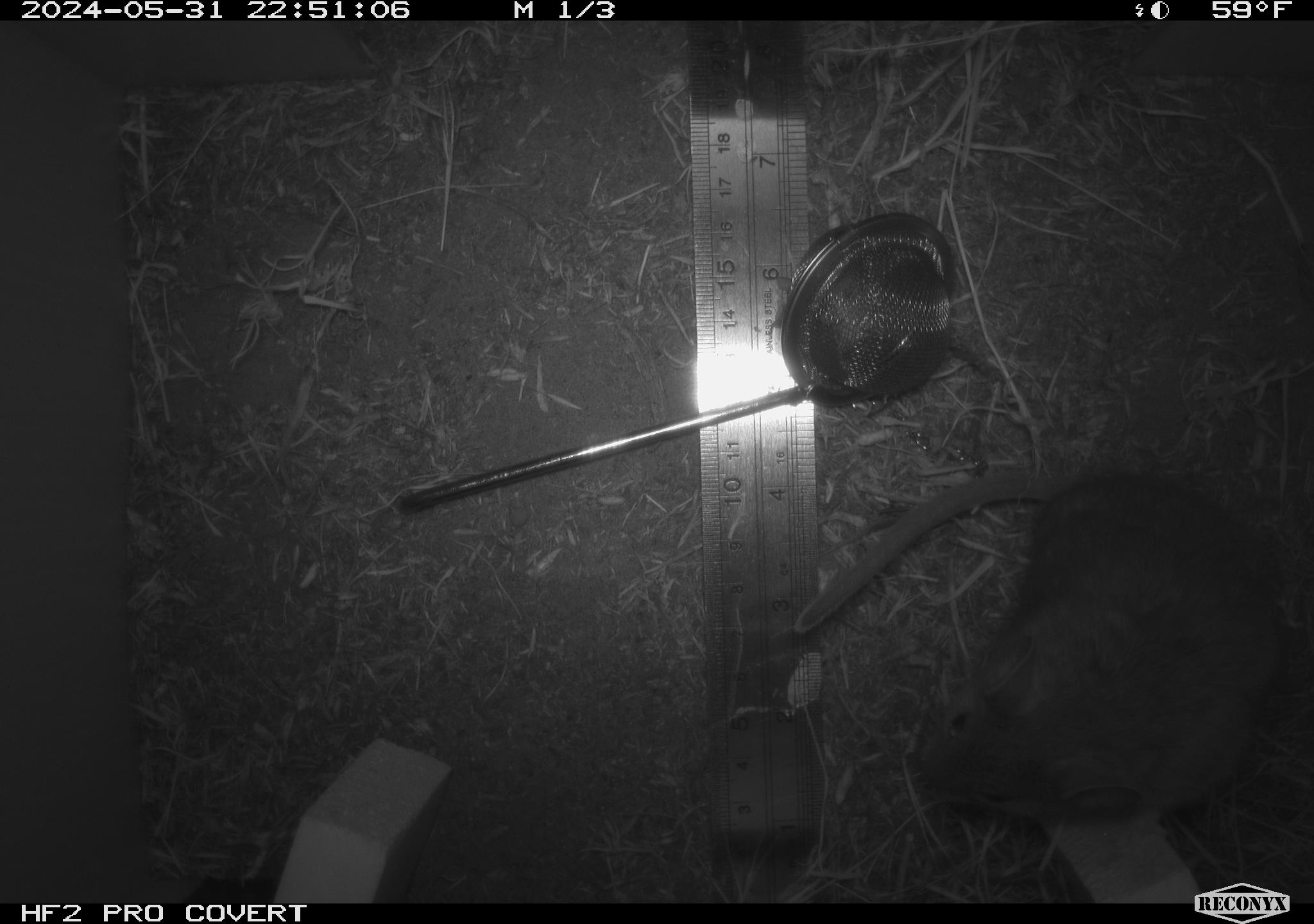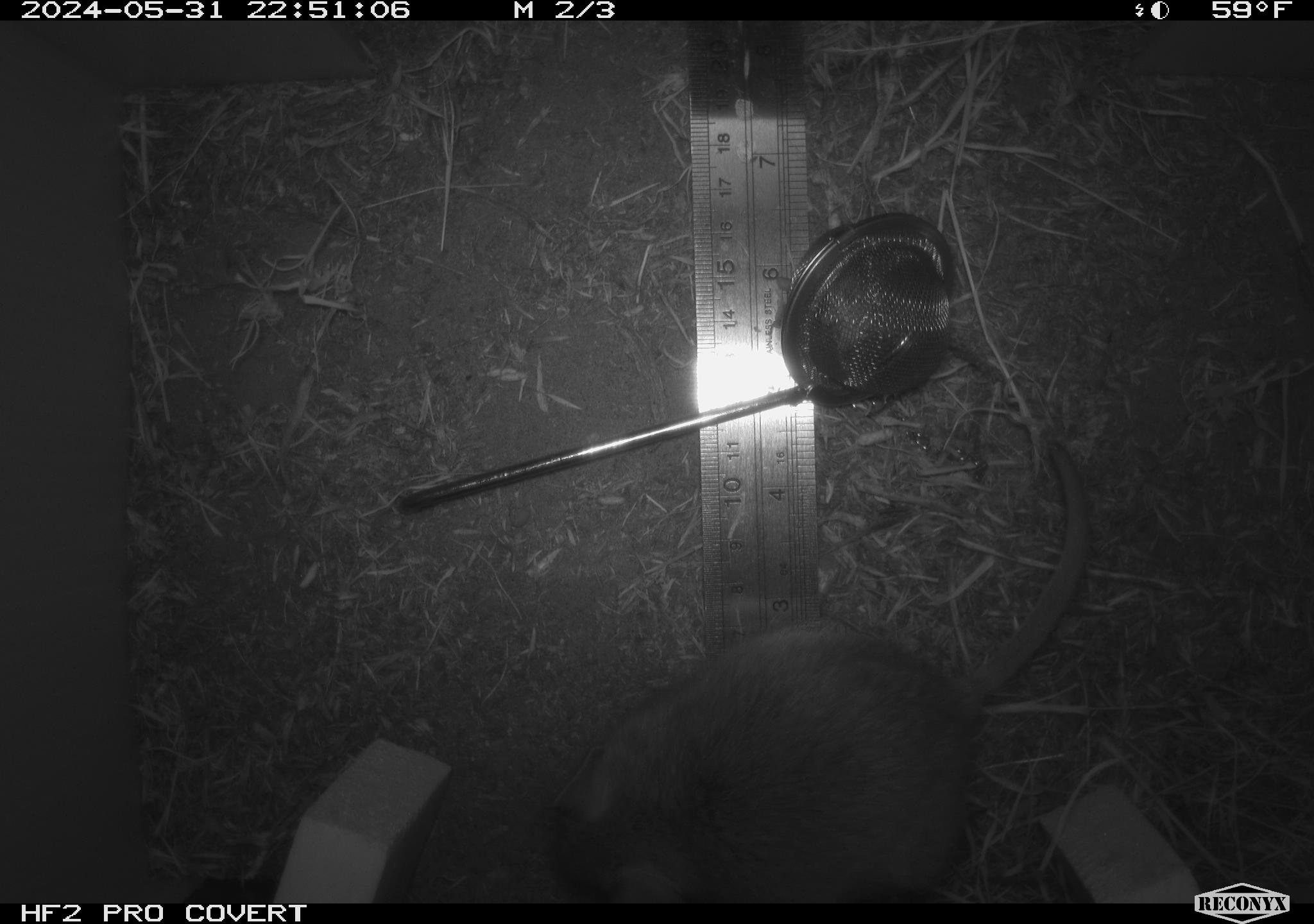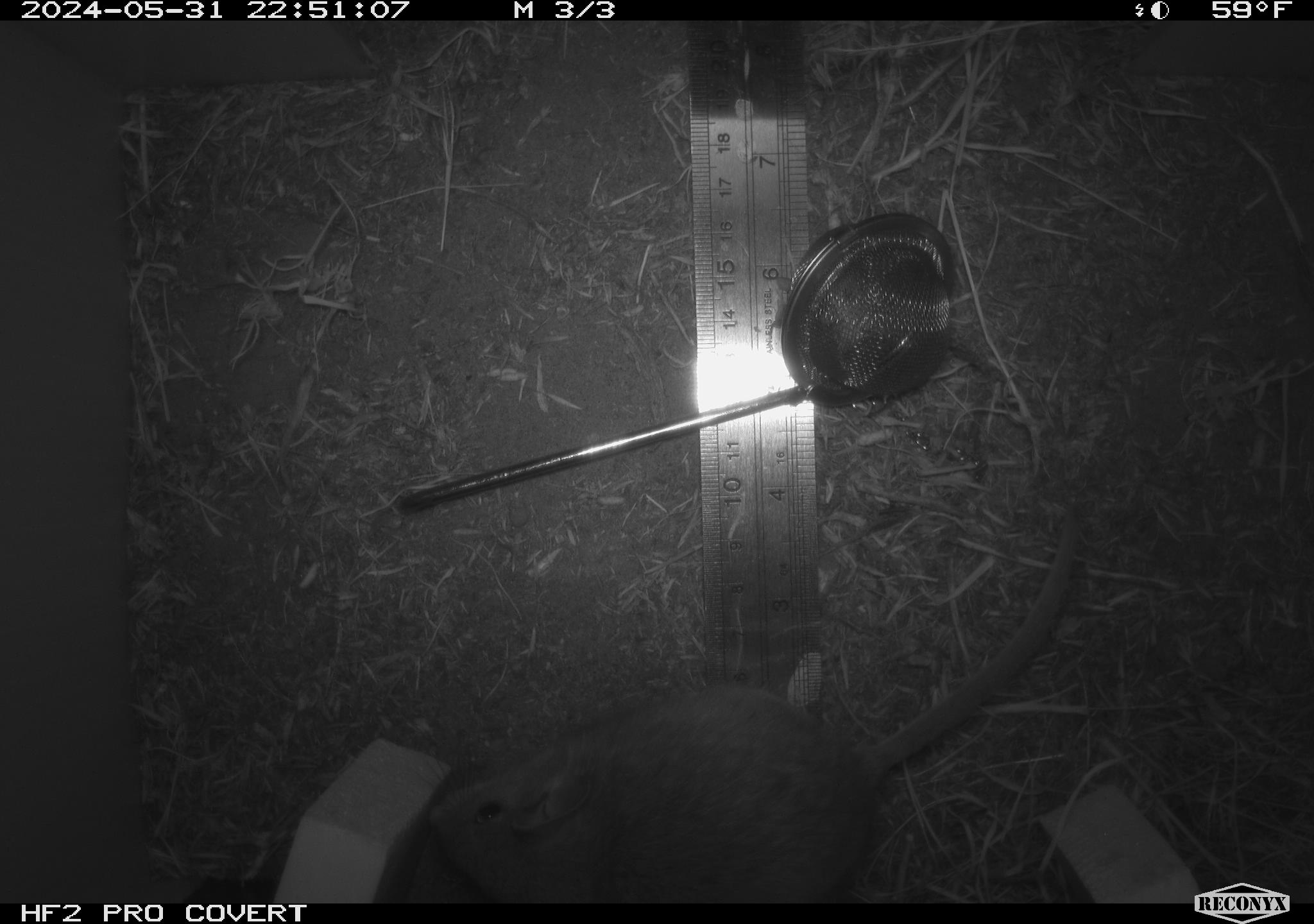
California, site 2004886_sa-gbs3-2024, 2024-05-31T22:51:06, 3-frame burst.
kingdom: Animalia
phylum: Chordata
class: Mammalia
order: Rodentia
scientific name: Rodentia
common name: mouse species